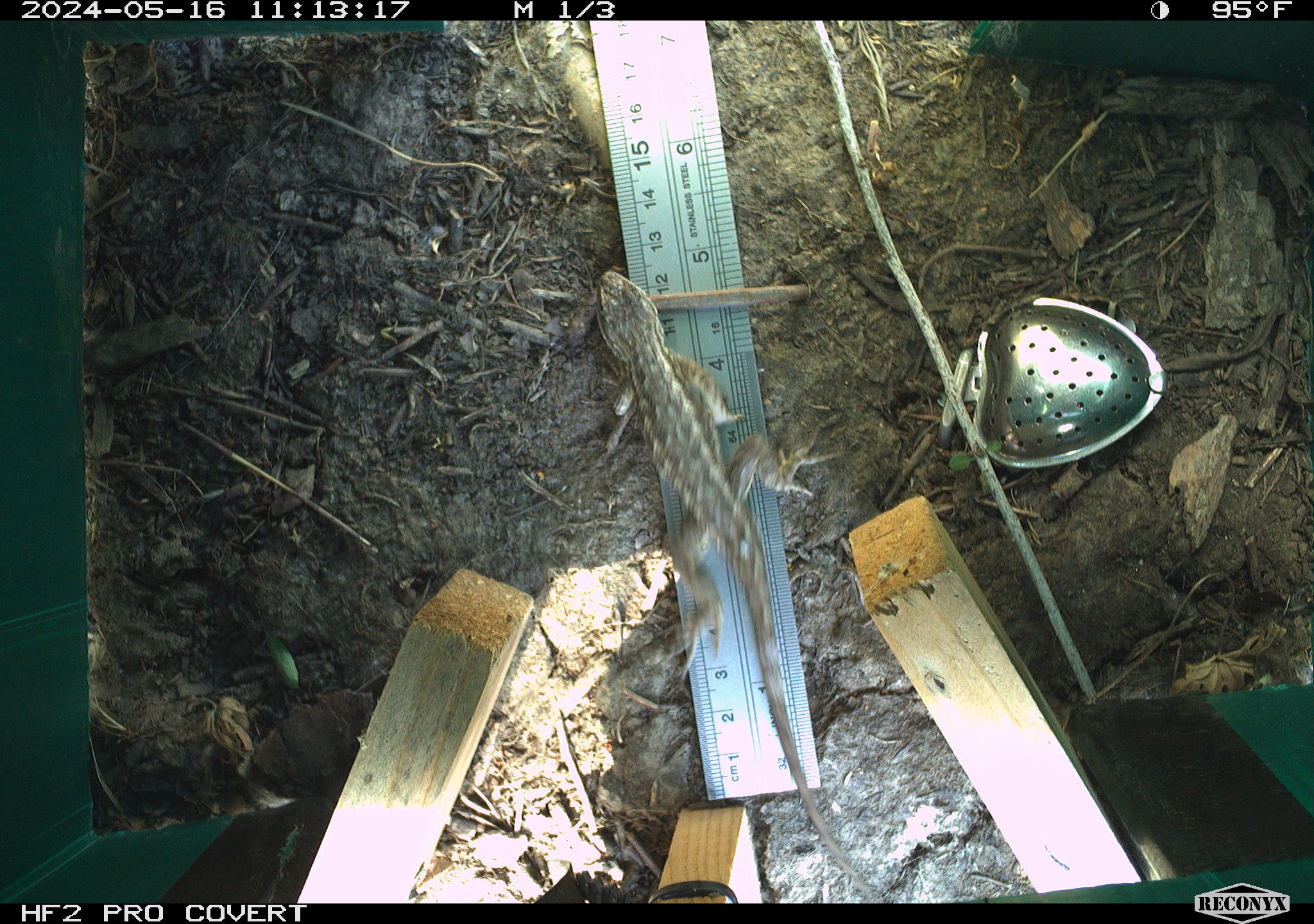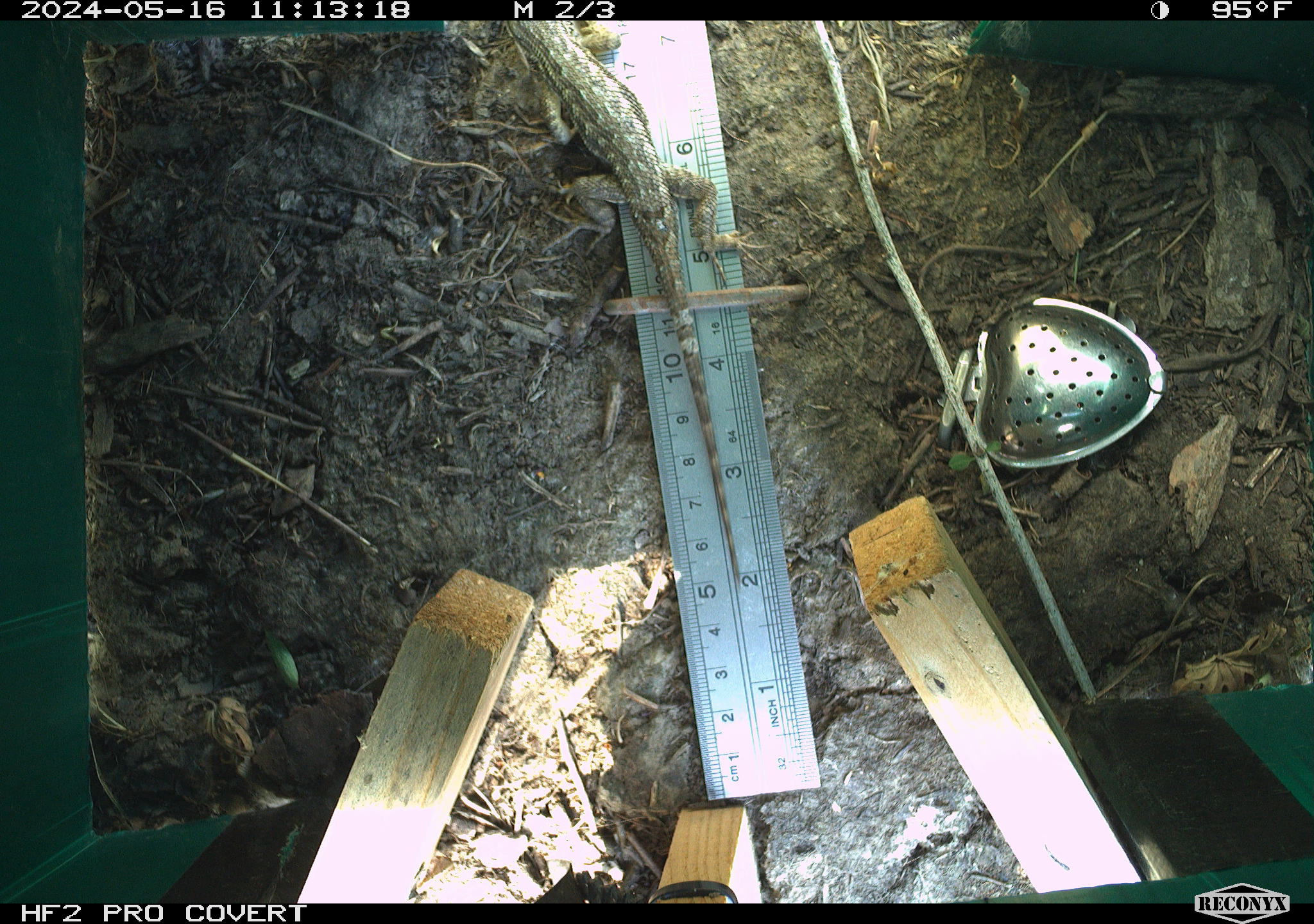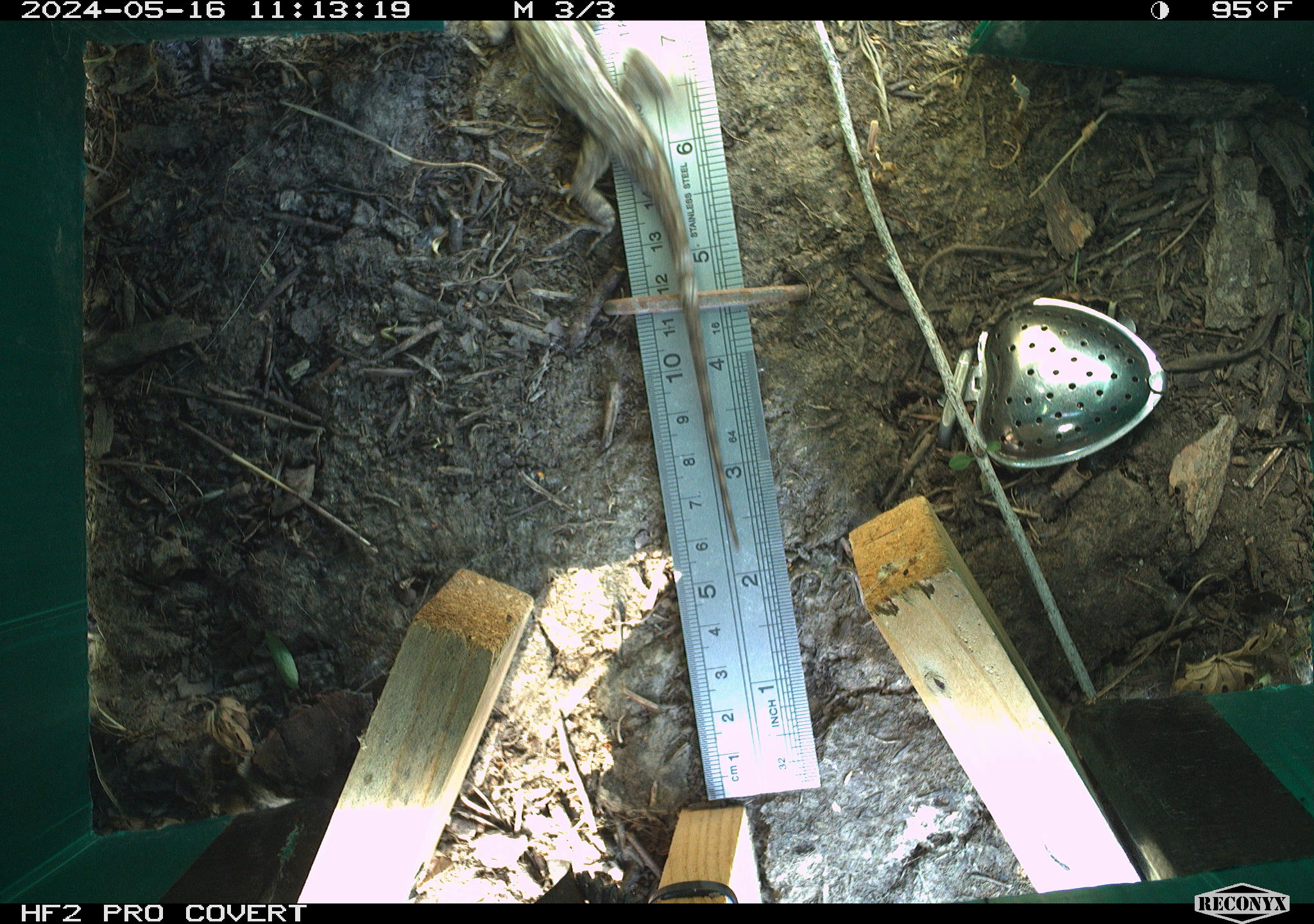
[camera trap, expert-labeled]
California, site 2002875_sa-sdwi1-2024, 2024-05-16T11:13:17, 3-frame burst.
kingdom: Animalia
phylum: Chordata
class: Reptilia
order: Squamata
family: Phrynosomatidae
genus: Sceloporus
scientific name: Sceloporus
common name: spiny lizards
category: sceloporus species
Sceloporus species (spiny lizards) (Sceloporus).